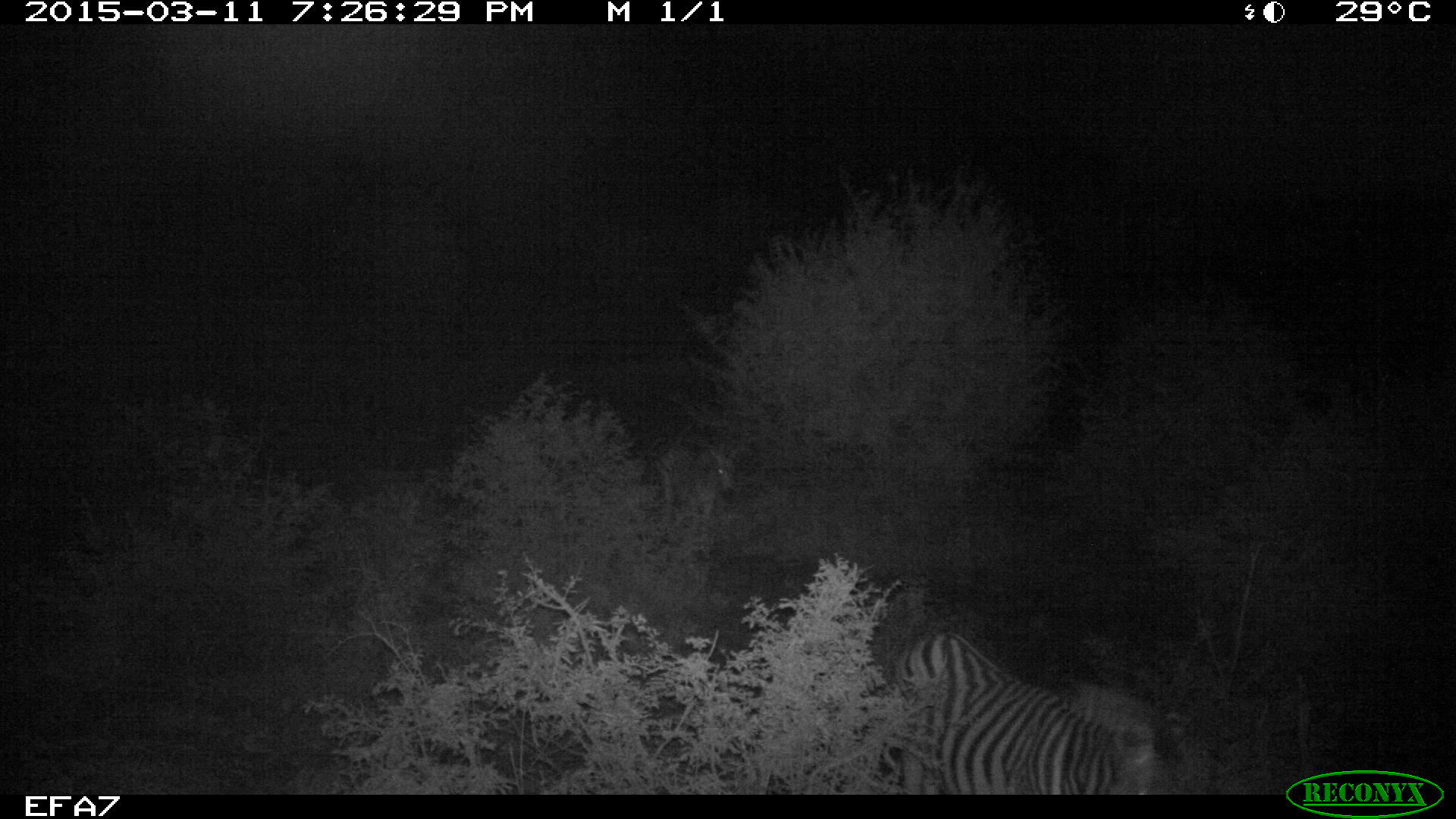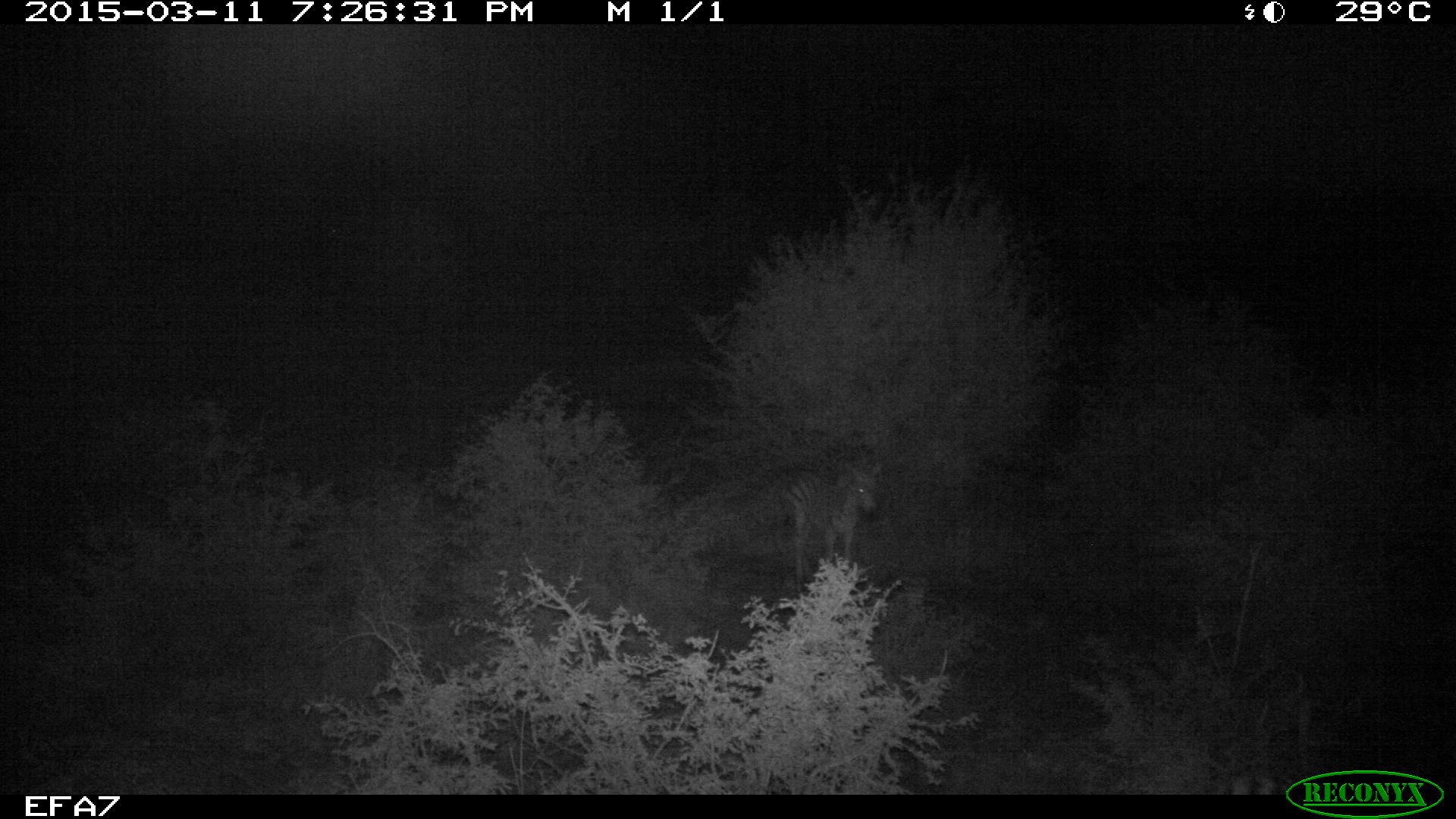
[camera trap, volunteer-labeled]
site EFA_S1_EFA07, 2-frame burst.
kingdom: Animalia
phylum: Chordata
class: Mammalia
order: Perissodactyla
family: Equidae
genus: Equus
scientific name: Equus quagga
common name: plains zebra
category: zebraplains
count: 2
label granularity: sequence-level